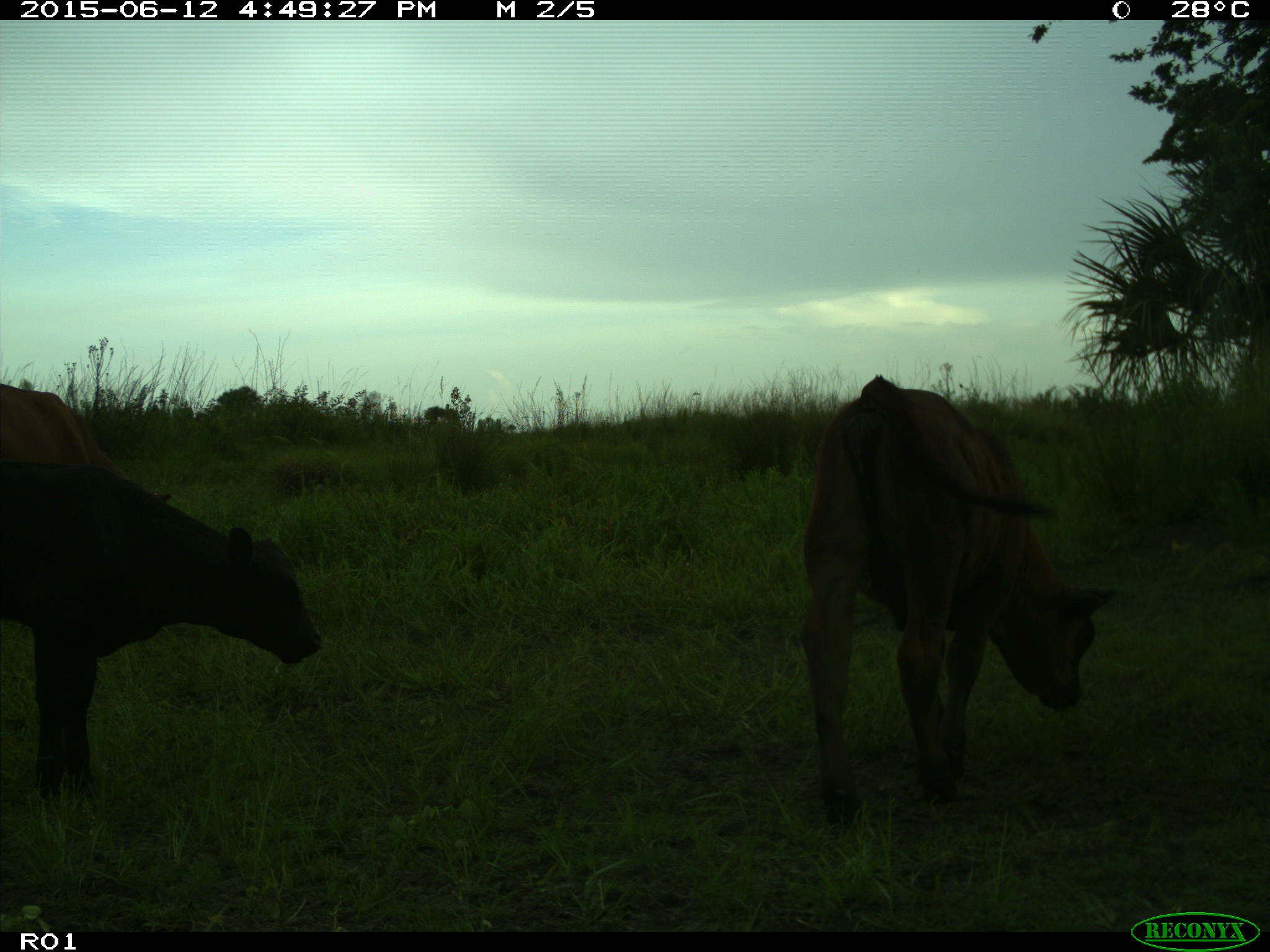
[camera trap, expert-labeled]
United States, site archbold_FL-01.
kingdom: Animalia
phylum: Chordata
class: Mammalia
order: Artiodactyla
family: Bovidae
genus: Bos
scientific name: Bos taurus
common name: domestic cow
Bos taurus (domestic cow).